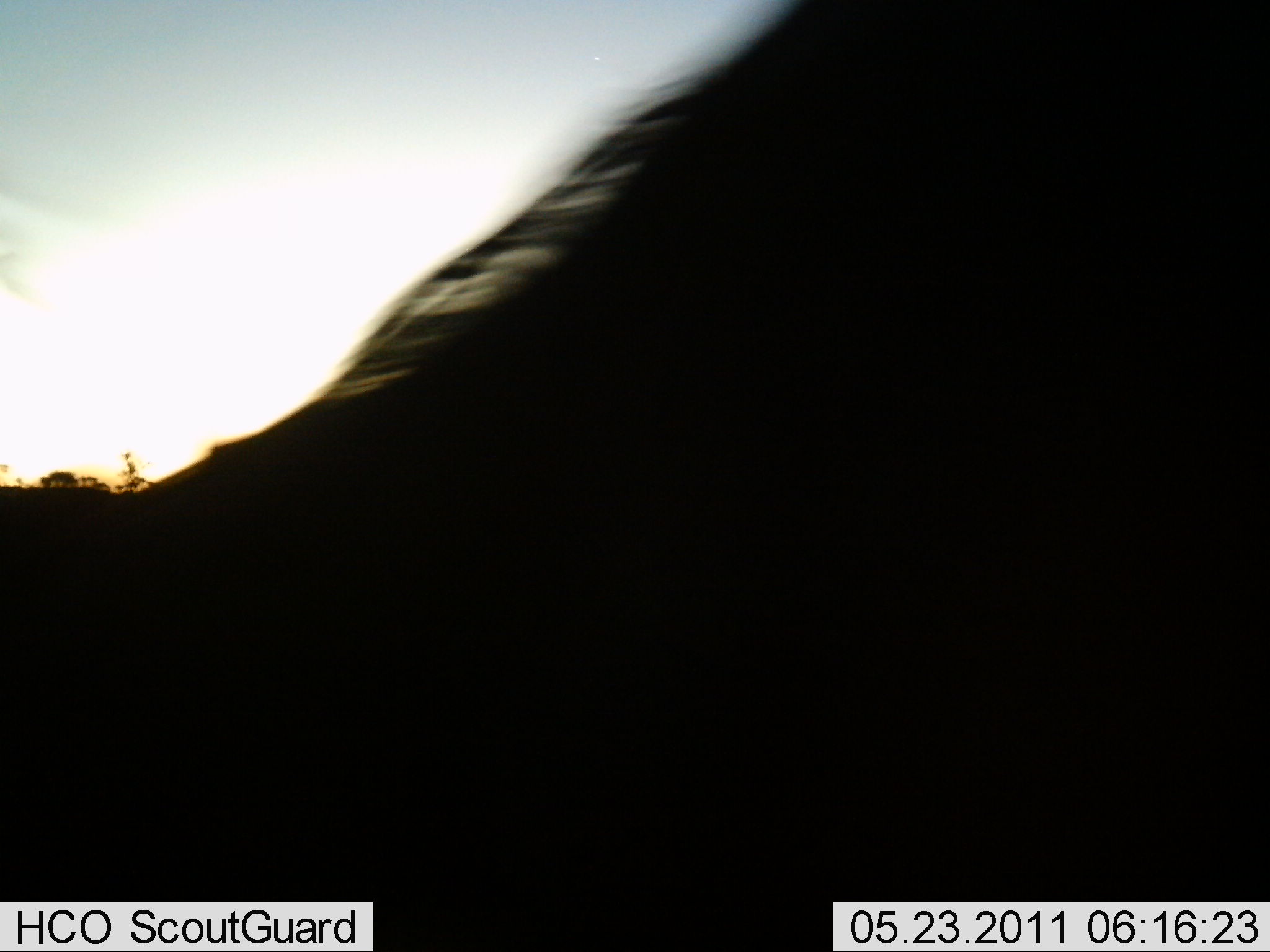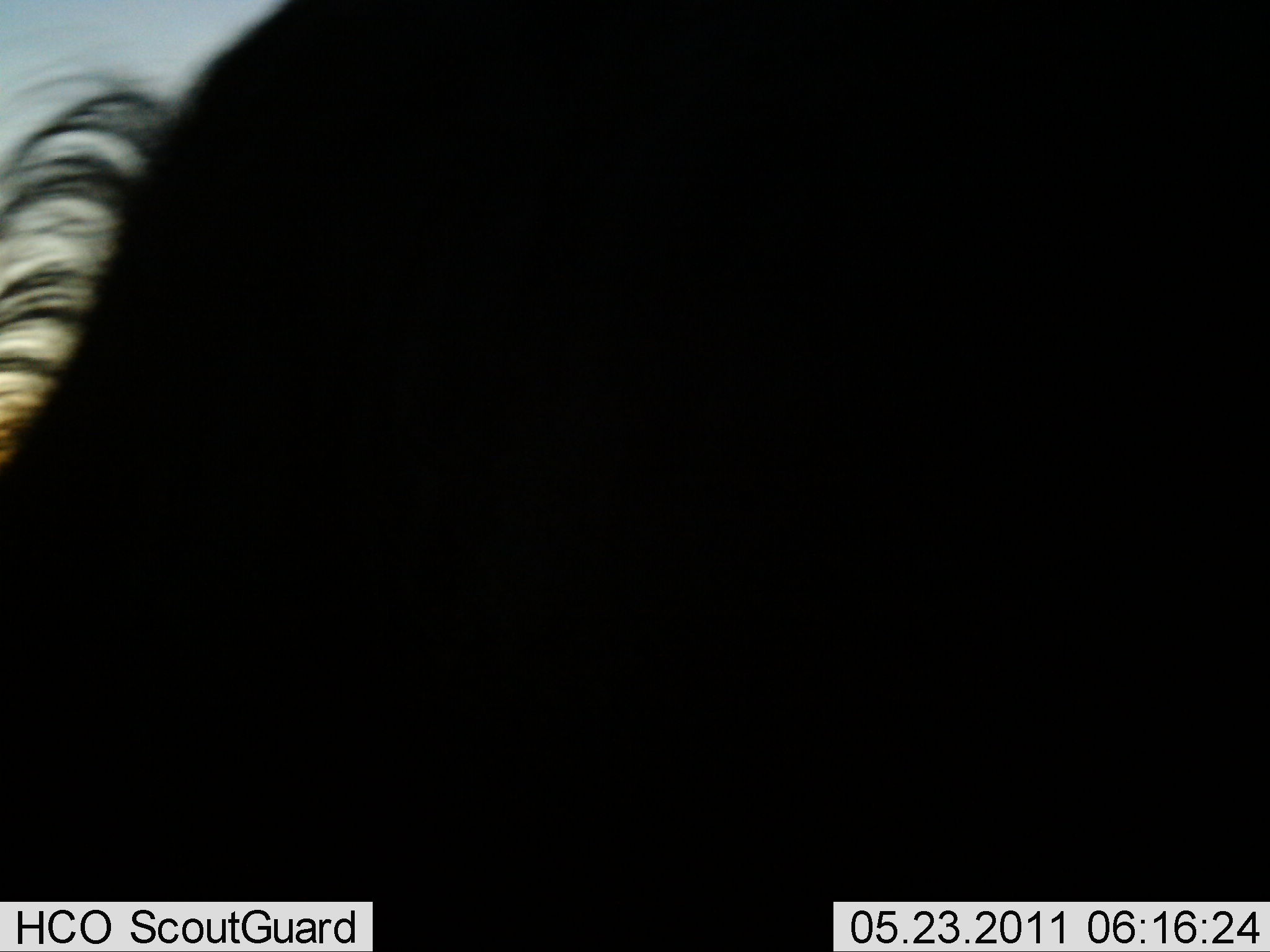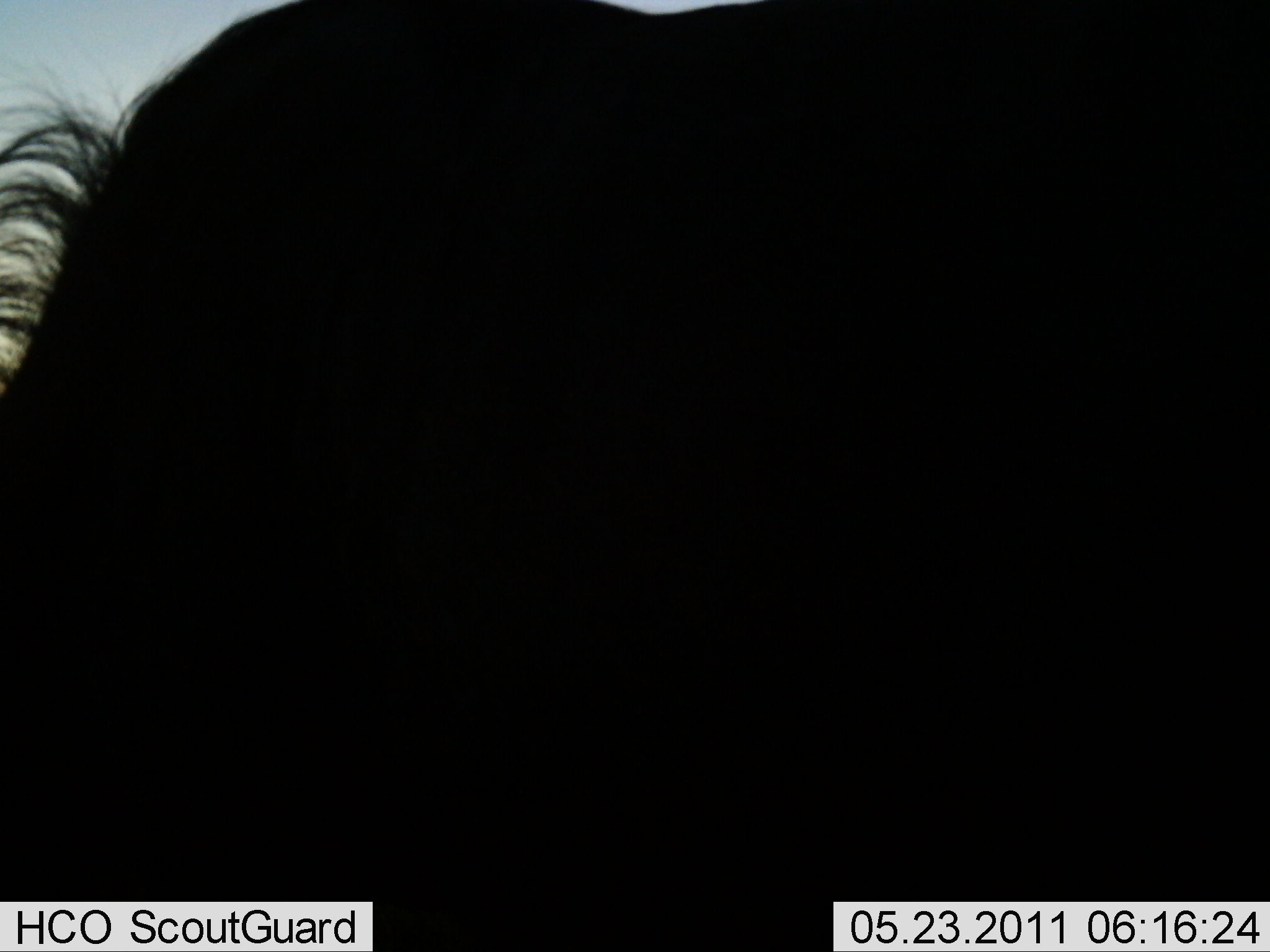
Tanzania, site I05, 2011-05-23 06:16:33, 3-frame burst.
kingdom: Animalia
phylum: Chordata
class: Mammalia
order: Artiodactyla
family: Bovidae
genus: Connochaetes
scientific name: Connochaetes taurinus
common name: blue wildebeest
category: wildebeest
Wildebeest (blue wildebeest) (Connochaetes taurinus), count 1. Behavior (volunteer vote fractions): standing 56%, resting 0%, moving 44%, interacting 0%. Young present (vote fraction): 0%. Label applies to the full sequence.